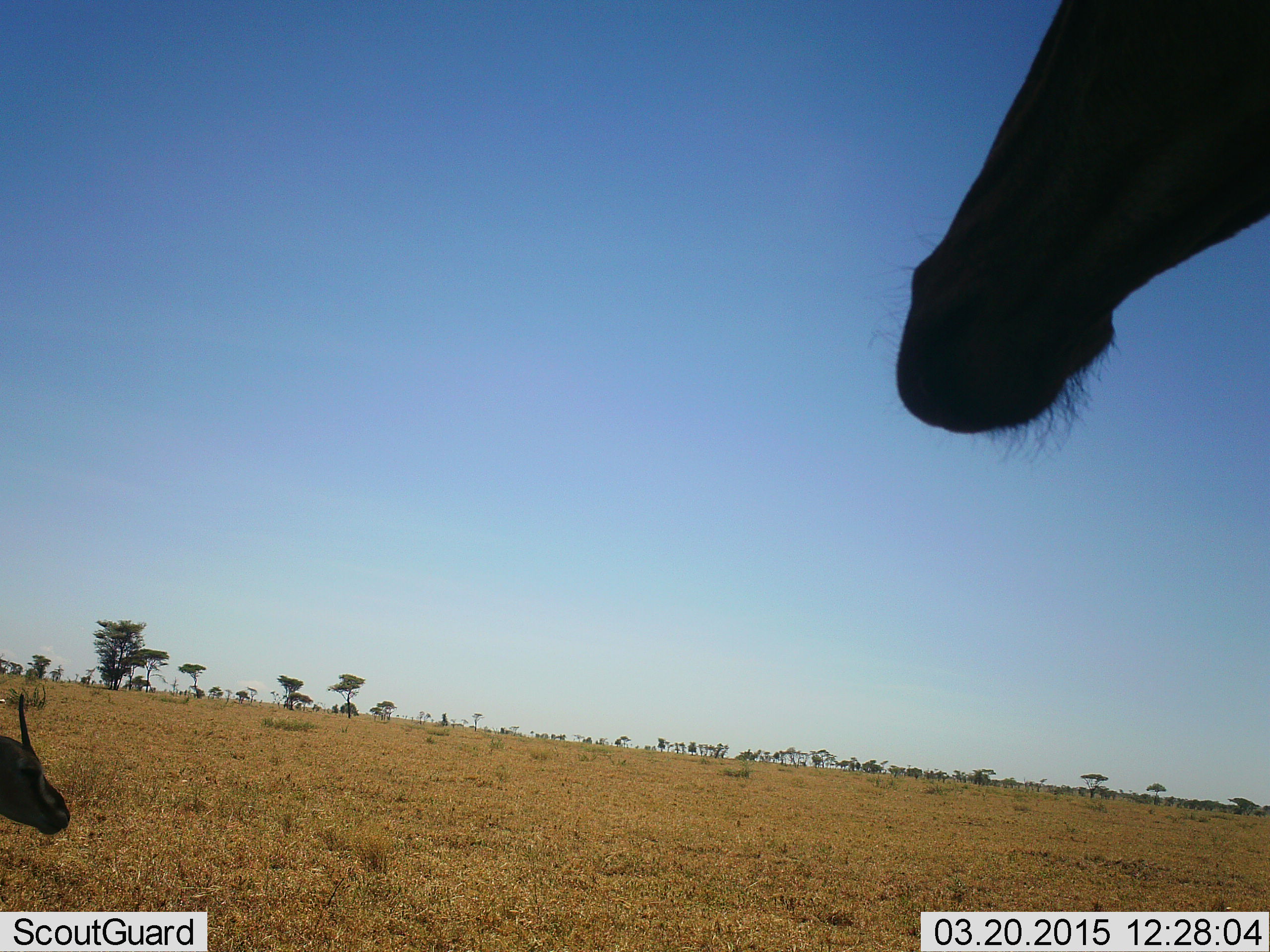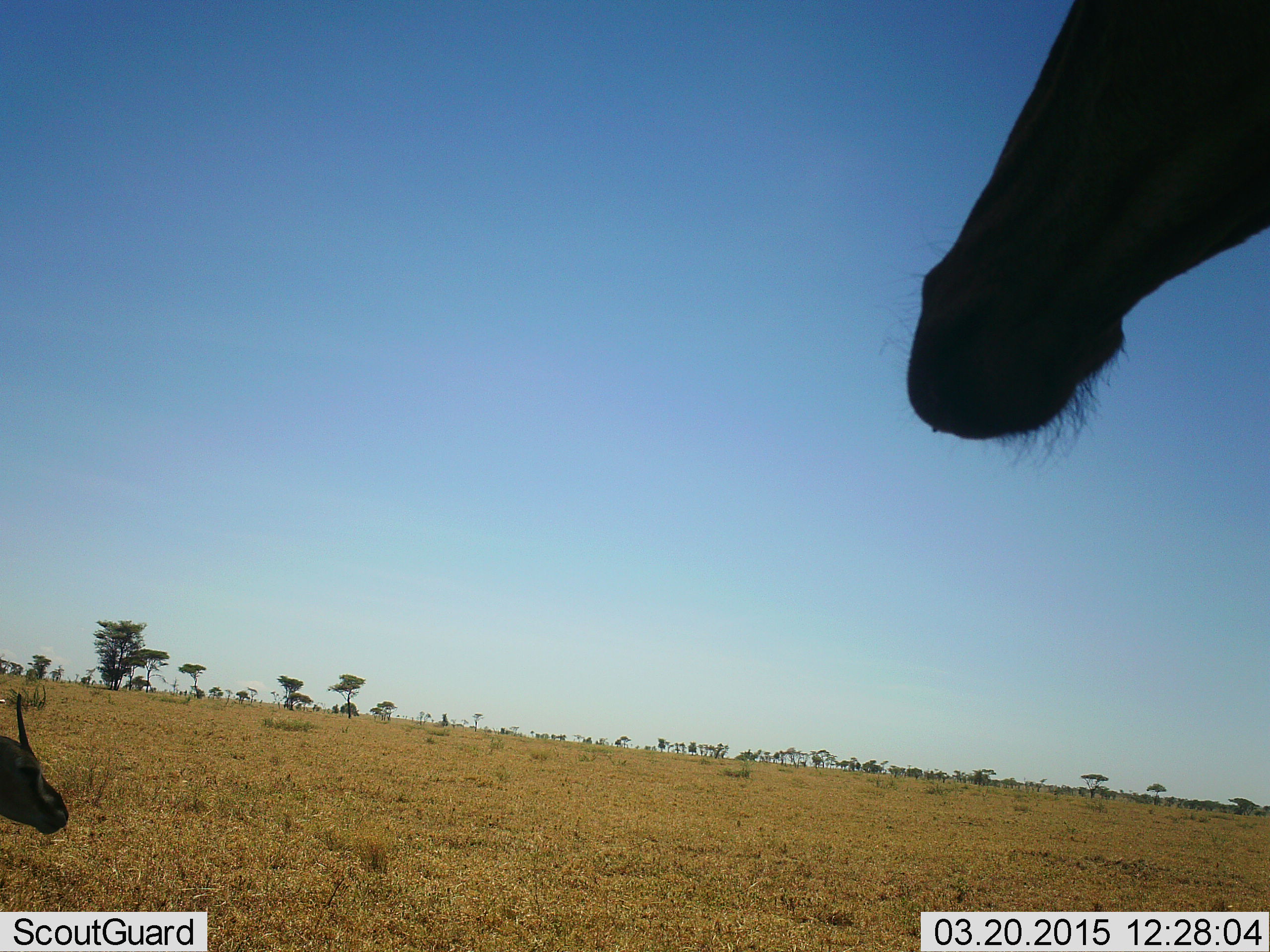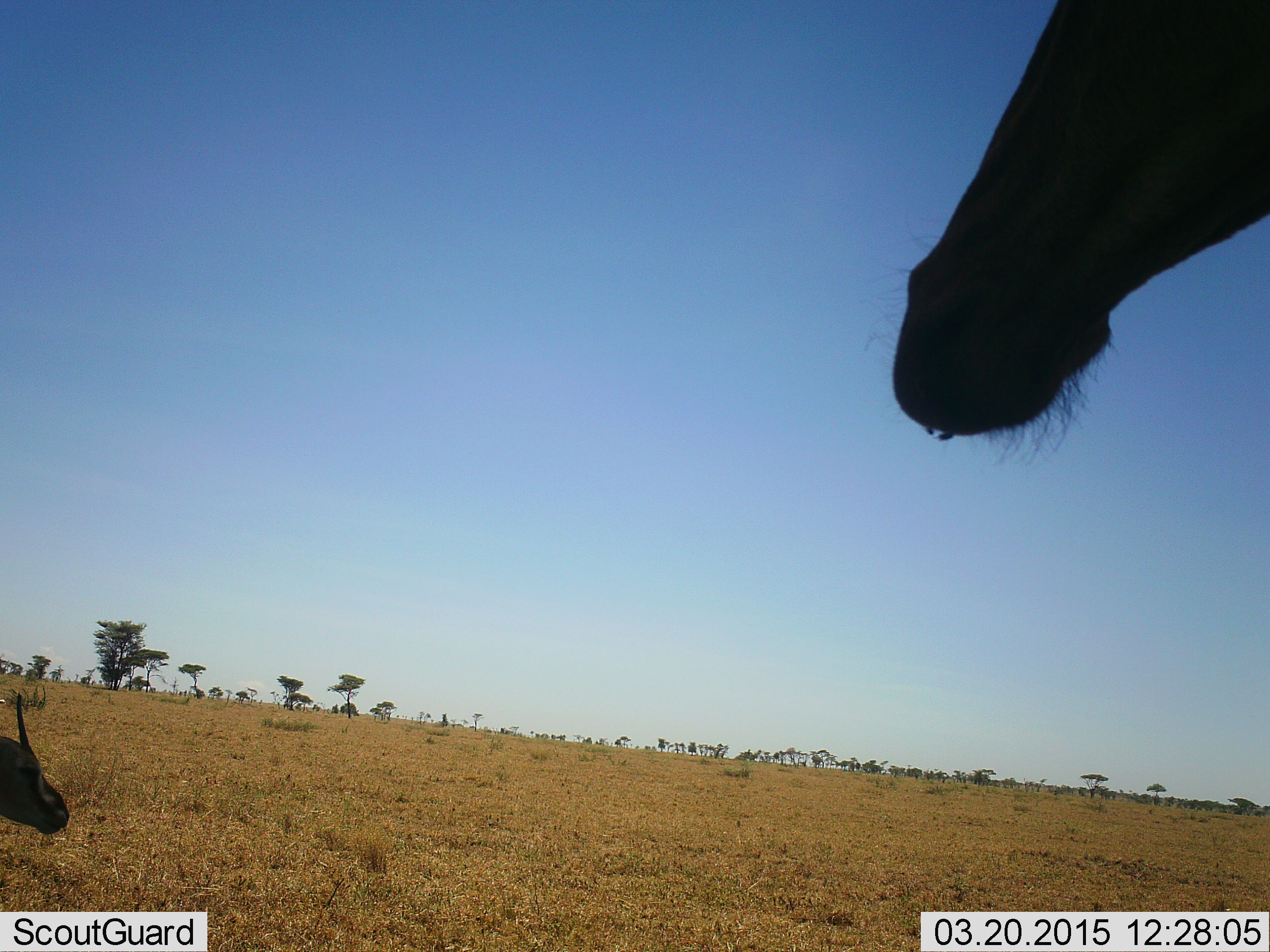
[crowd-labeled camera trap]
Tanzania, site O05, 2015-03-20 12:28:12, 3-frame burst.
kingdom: Animalia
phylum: Chordata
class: Mammalia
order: Artiodactyla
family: Bovidae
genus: Eudorcas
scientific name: Eudorcas thomsonii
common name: thomson's gazelle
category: gazellethomsons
Gazellethomsons (thomson's gazelle) (Eudorcas thomsonii), count 1. Behavior (volunteer vote fractions): standing 75%, resting 25%, moving 0%, interacting 0%. Young present (vote fraction): 6%. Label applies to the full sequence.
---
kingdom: Animalia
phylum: Chordata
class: Mammalia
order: Artiodactyla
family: Giraffidae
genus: Giraffa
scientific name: Giraffa camelopardalis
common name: giraffe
Giraffe (Giraffa camelopardalis), count 1. Behavior (volunteer vote fractions): standing 100%, resting 0%, moving 0%, interacting 0%. Young present (vote fraction): 0%. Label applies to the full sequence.